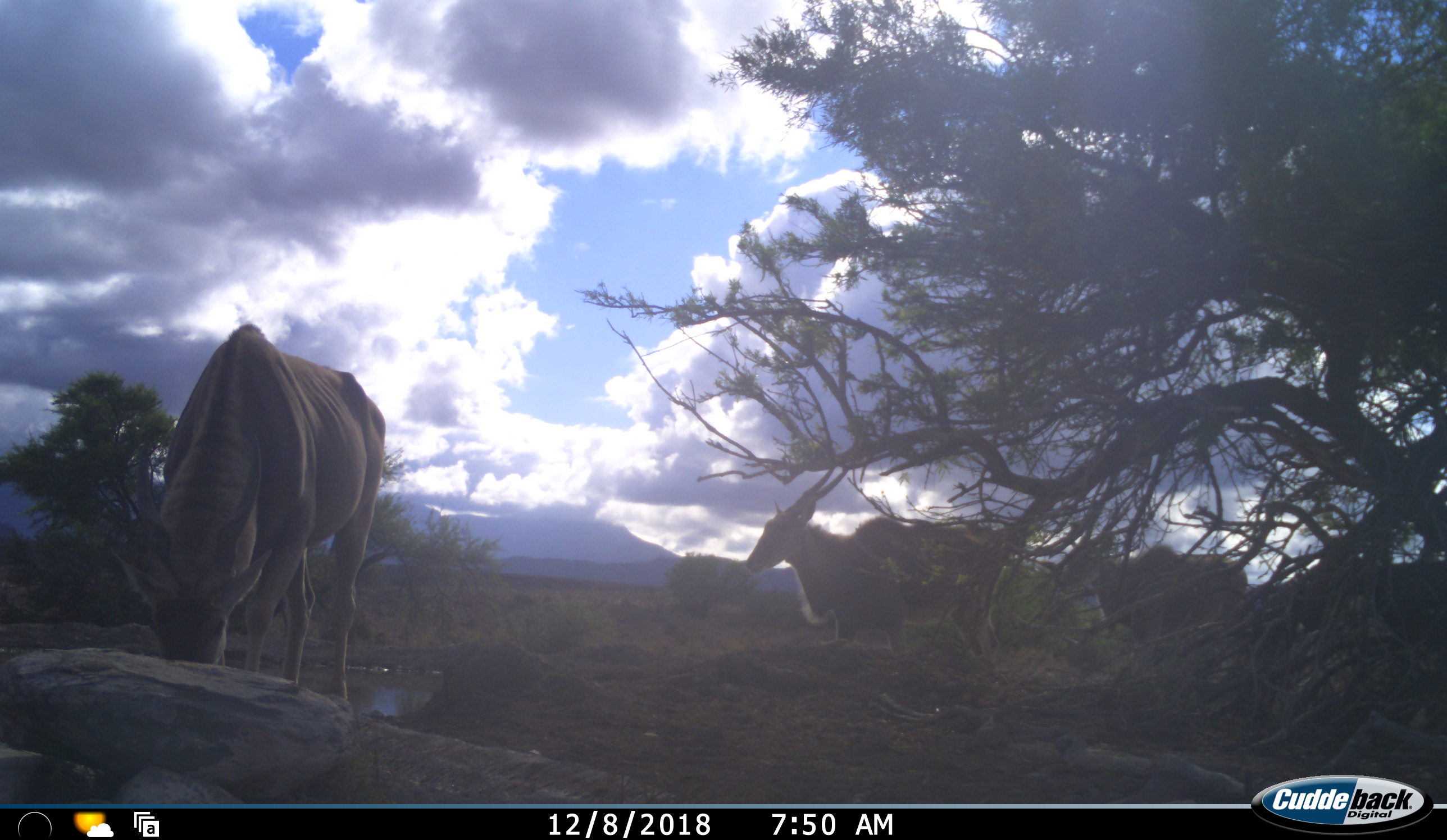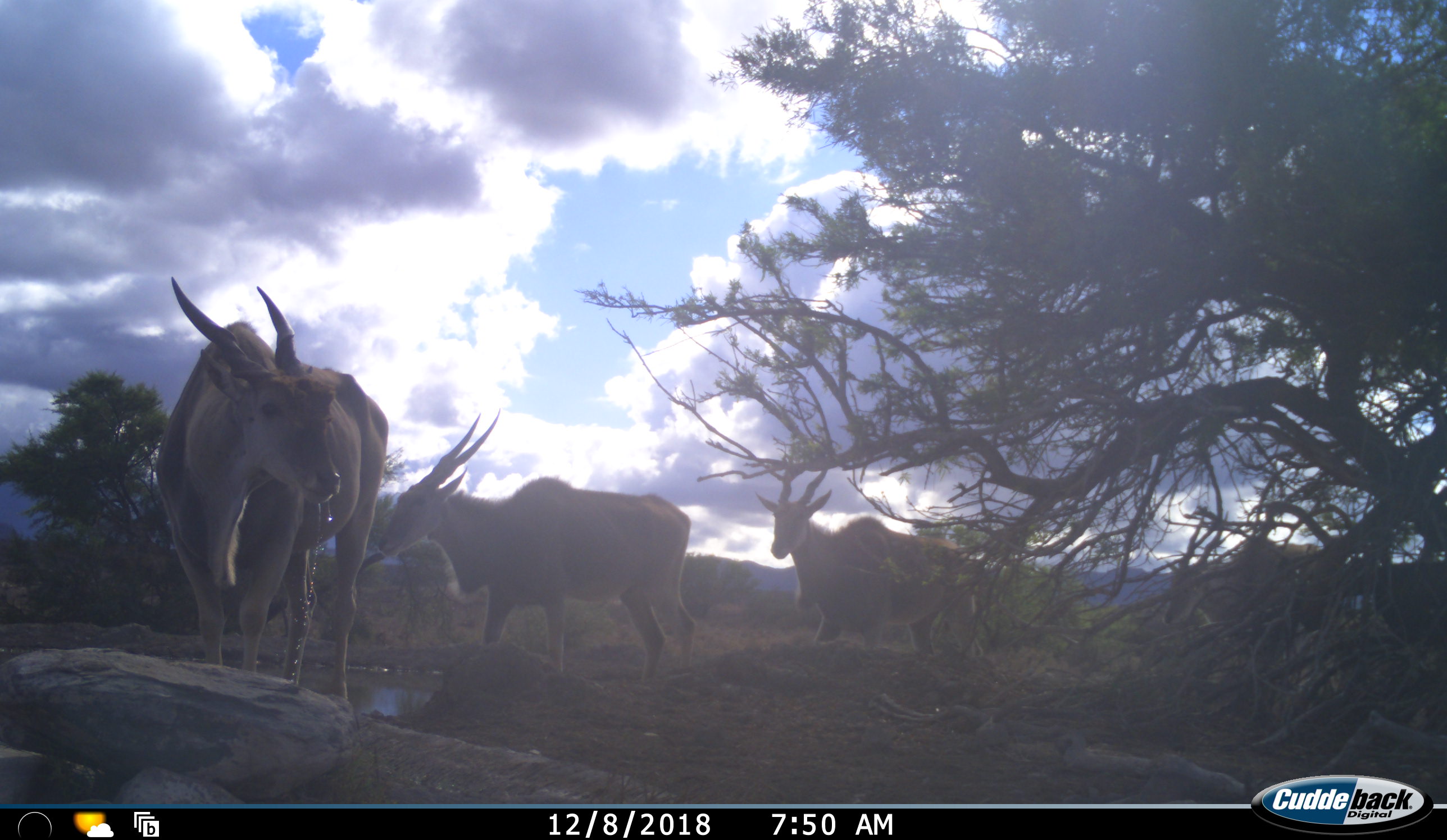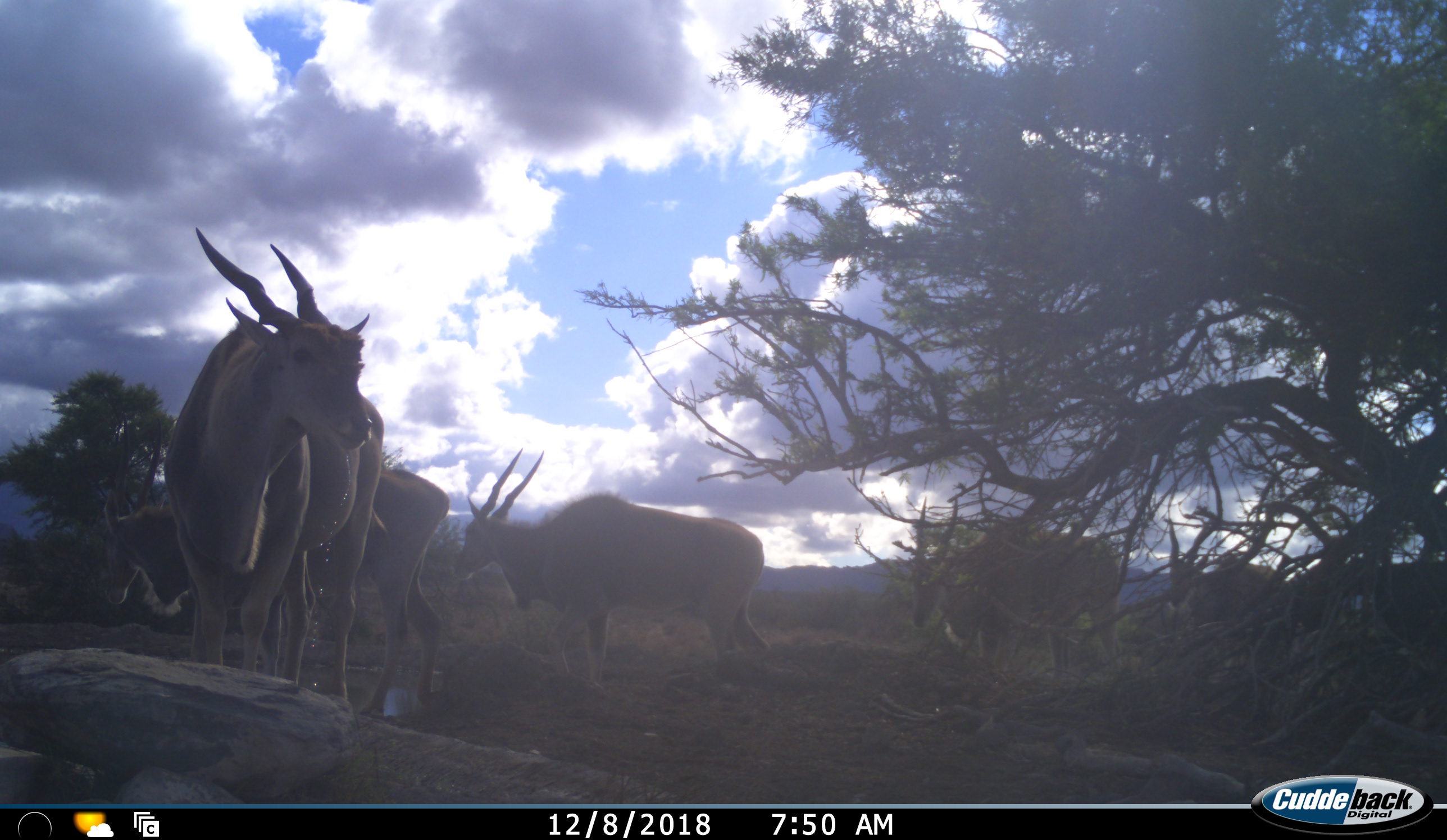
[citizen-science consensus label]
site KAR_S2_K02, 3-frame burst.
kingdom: Animalia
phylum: Chordata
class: Mammalia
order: Artiodactyla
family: Bovidae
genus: Tragelaphus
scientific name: Tragelaphus oryx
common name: eland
Eland (Tragelaphus oryx), count 5. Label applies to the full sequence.